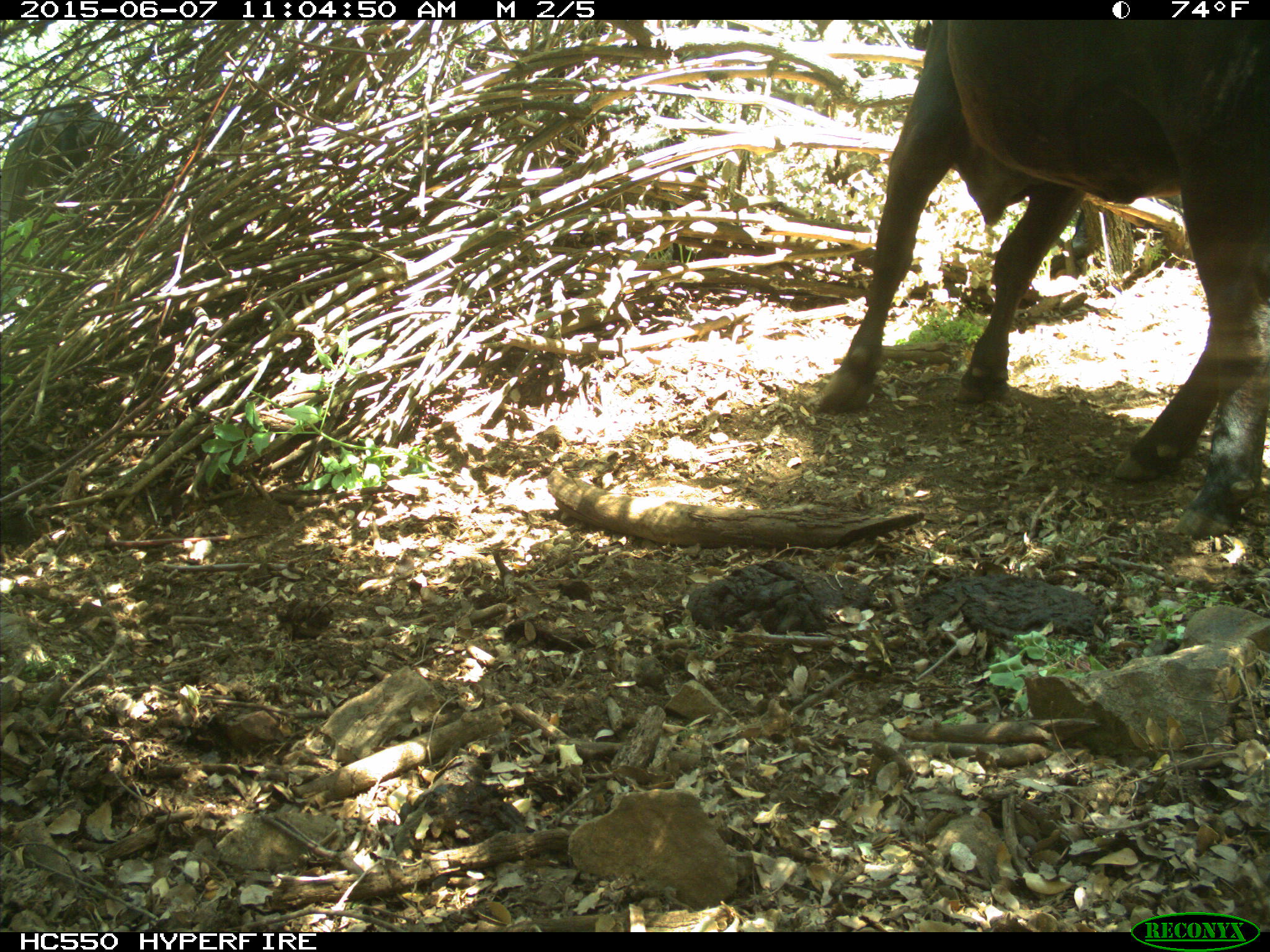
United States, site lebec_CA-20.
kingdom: Animalia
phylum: Chordata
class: Mammalia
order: Artiodactyla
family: Bovidae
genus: Bos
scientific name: Bos taurus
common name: domestic cow